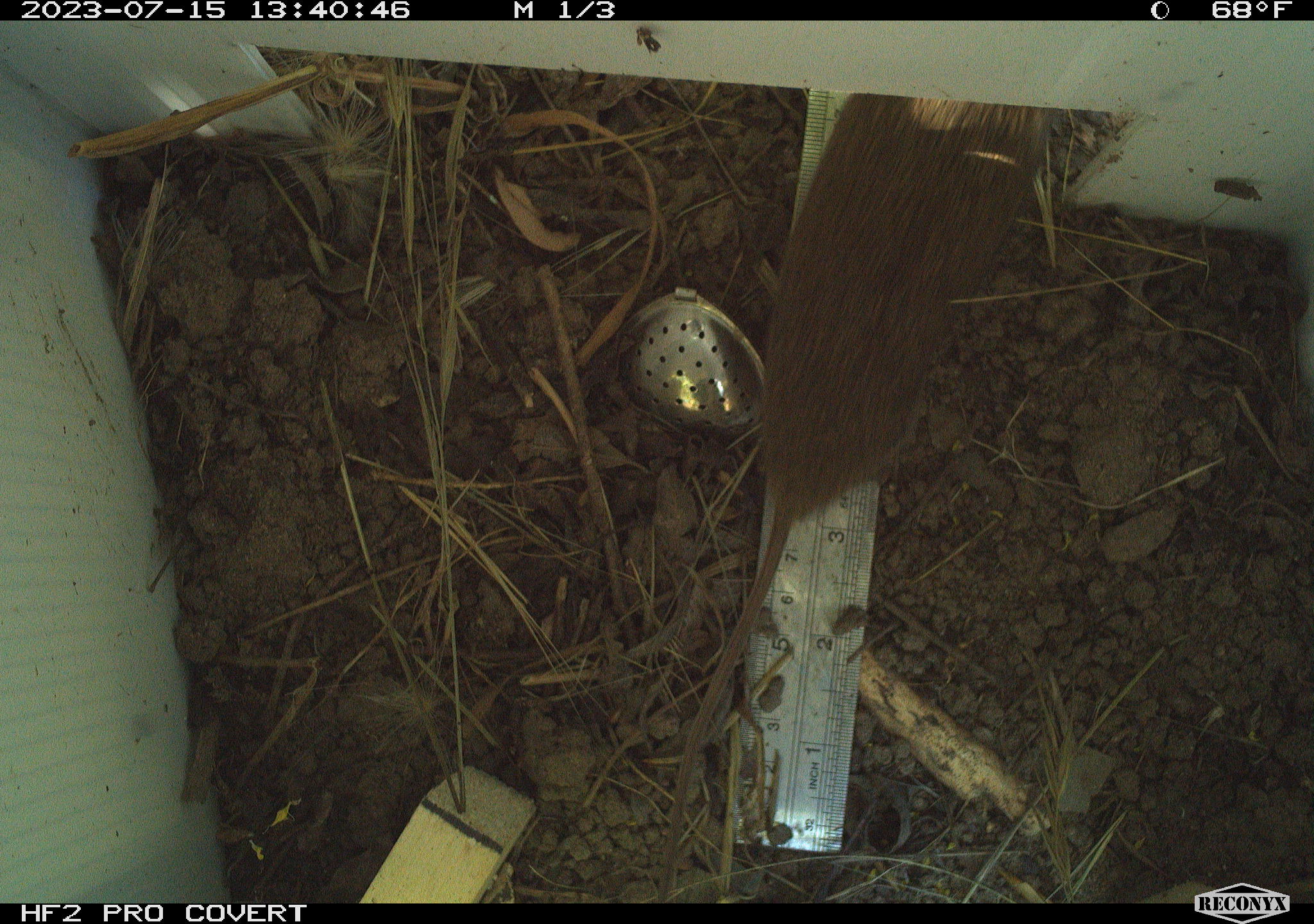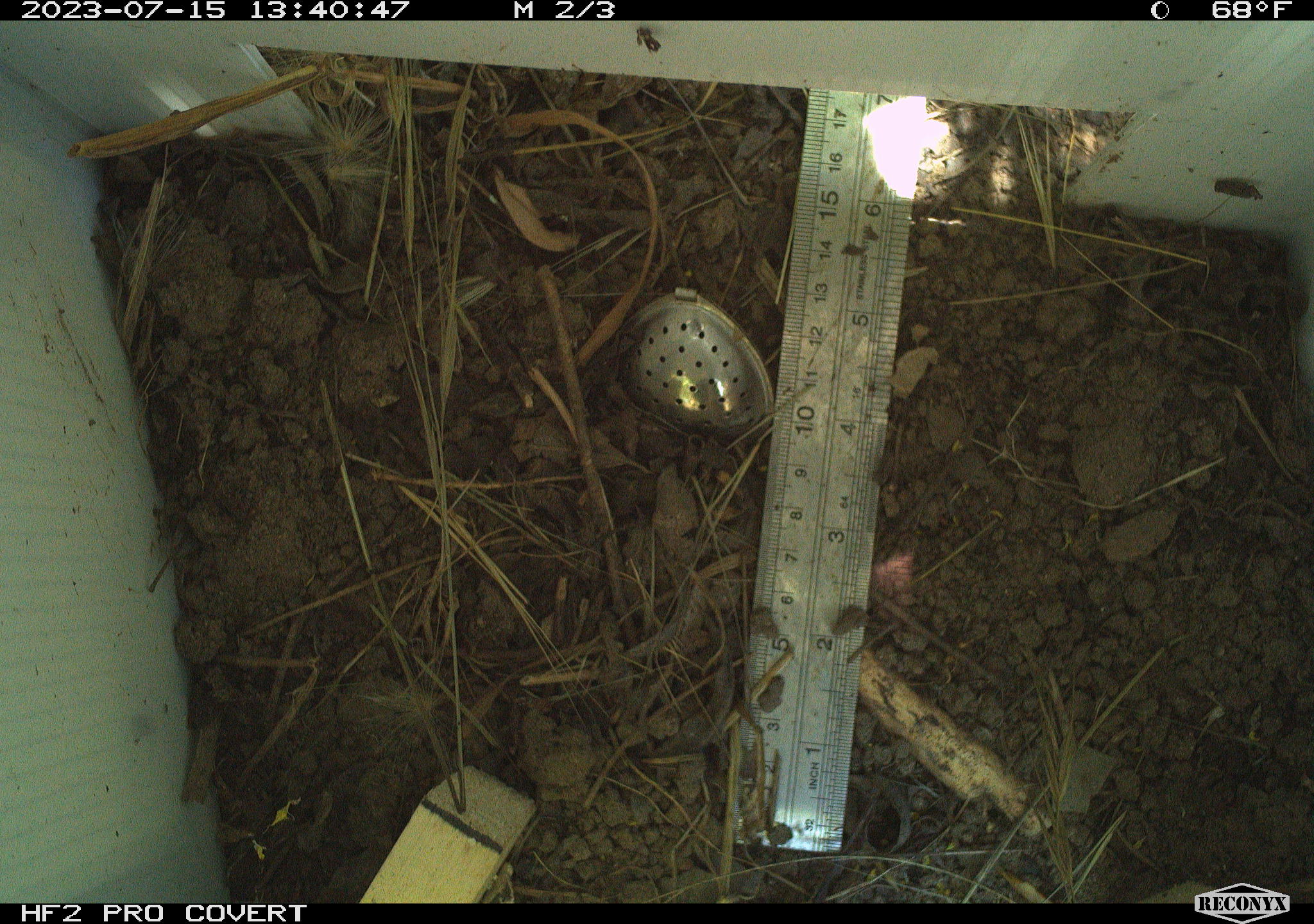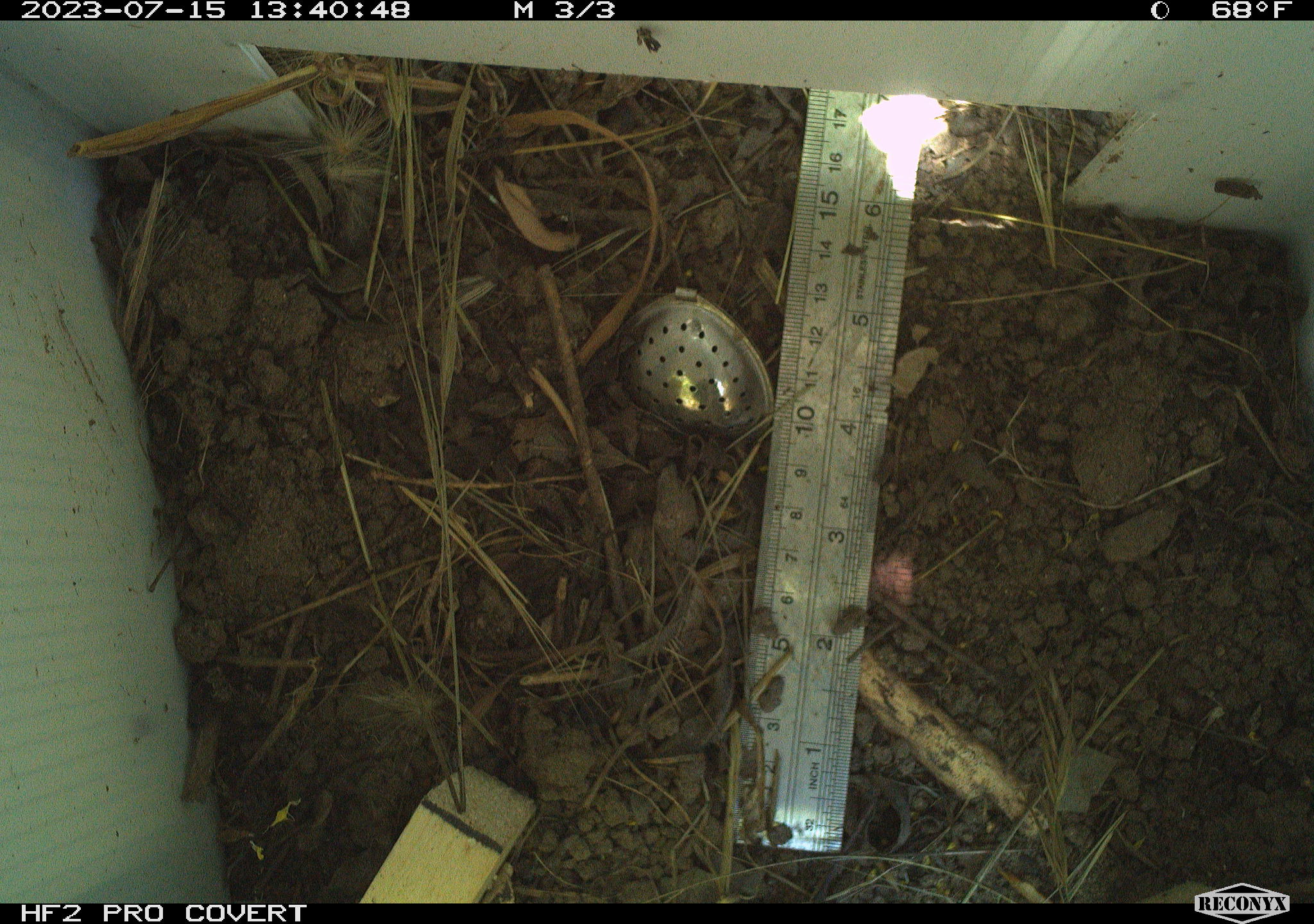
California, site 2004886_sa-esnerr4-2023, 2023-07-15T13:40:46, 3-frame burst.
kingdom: Animalia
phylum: Chordata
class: Mammalia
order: Rodentia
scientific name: Rodentia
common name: rodent